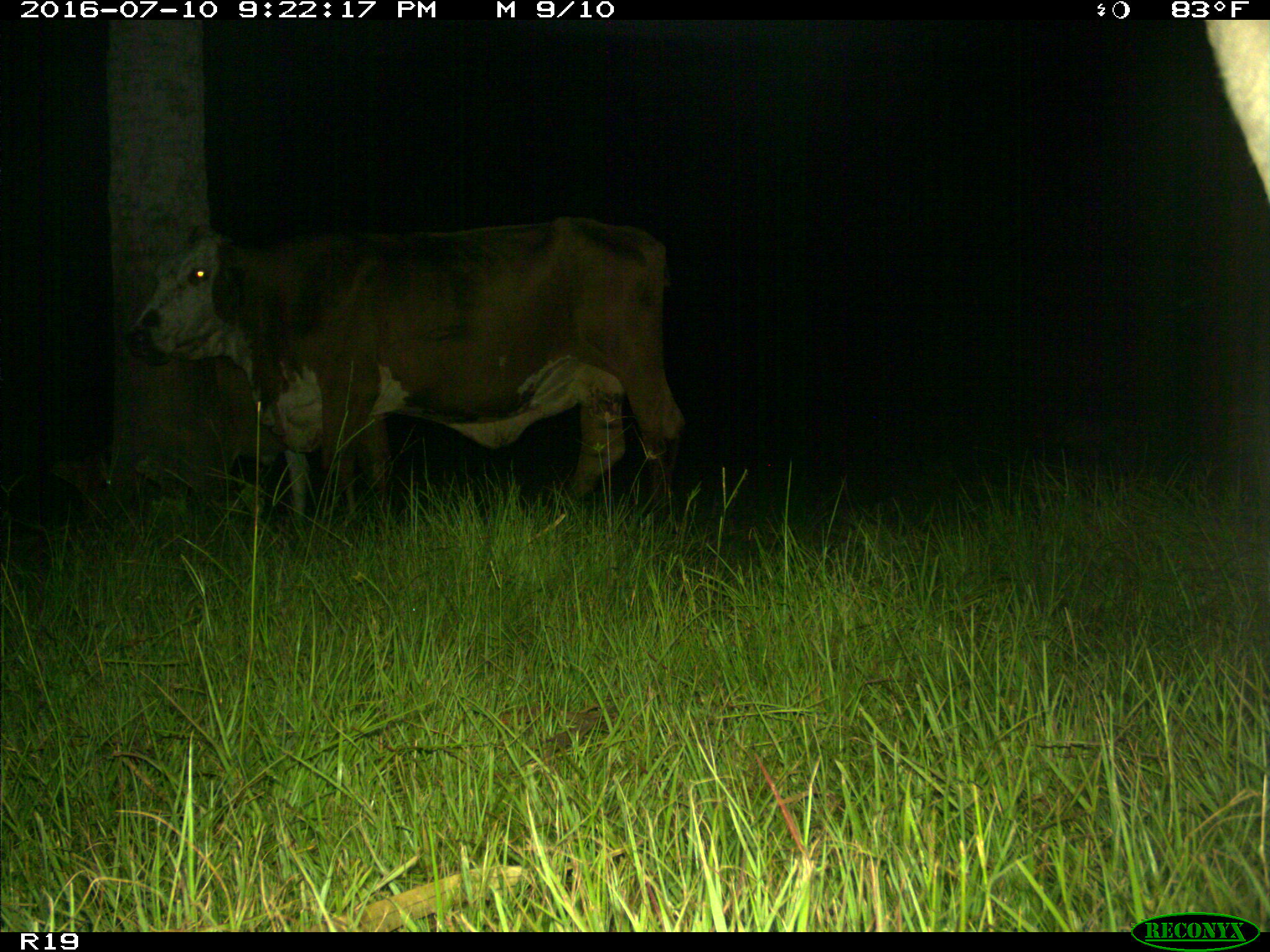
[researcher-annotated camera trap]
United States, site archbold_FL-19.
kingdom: Animalia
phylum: Chordata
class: Mammalia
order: Artiodactyla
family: Bovidae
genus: Bos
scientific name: Bos taurus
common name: domestic cow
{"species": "Bos taurus (domestic cow)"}